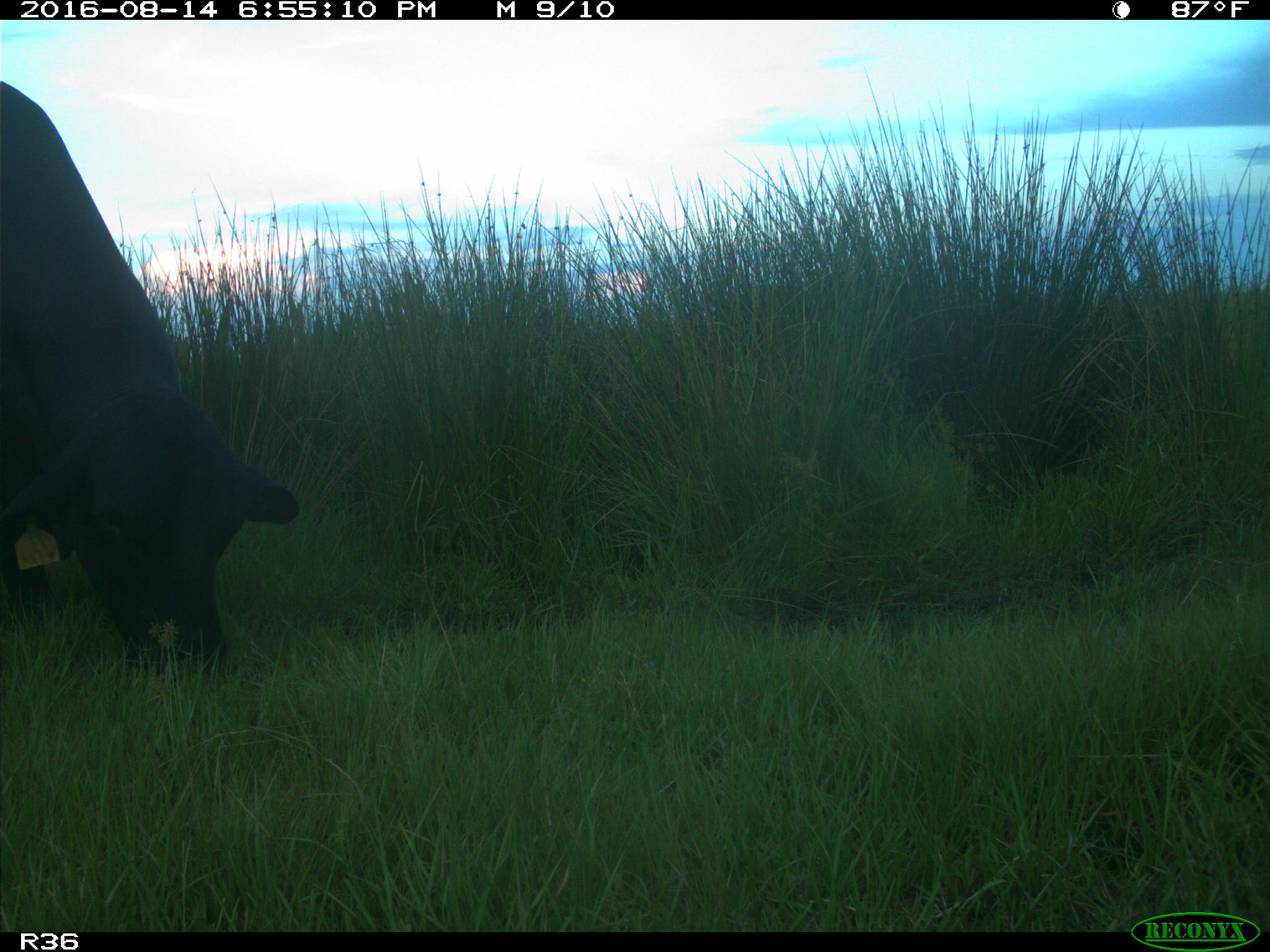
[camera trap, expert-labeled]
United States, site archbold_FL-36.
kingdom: Animalia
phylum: Chordata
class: Mammalia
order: Artiodactyla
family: Bovidae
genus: Bos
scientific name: Bos taurus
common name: domestic cow